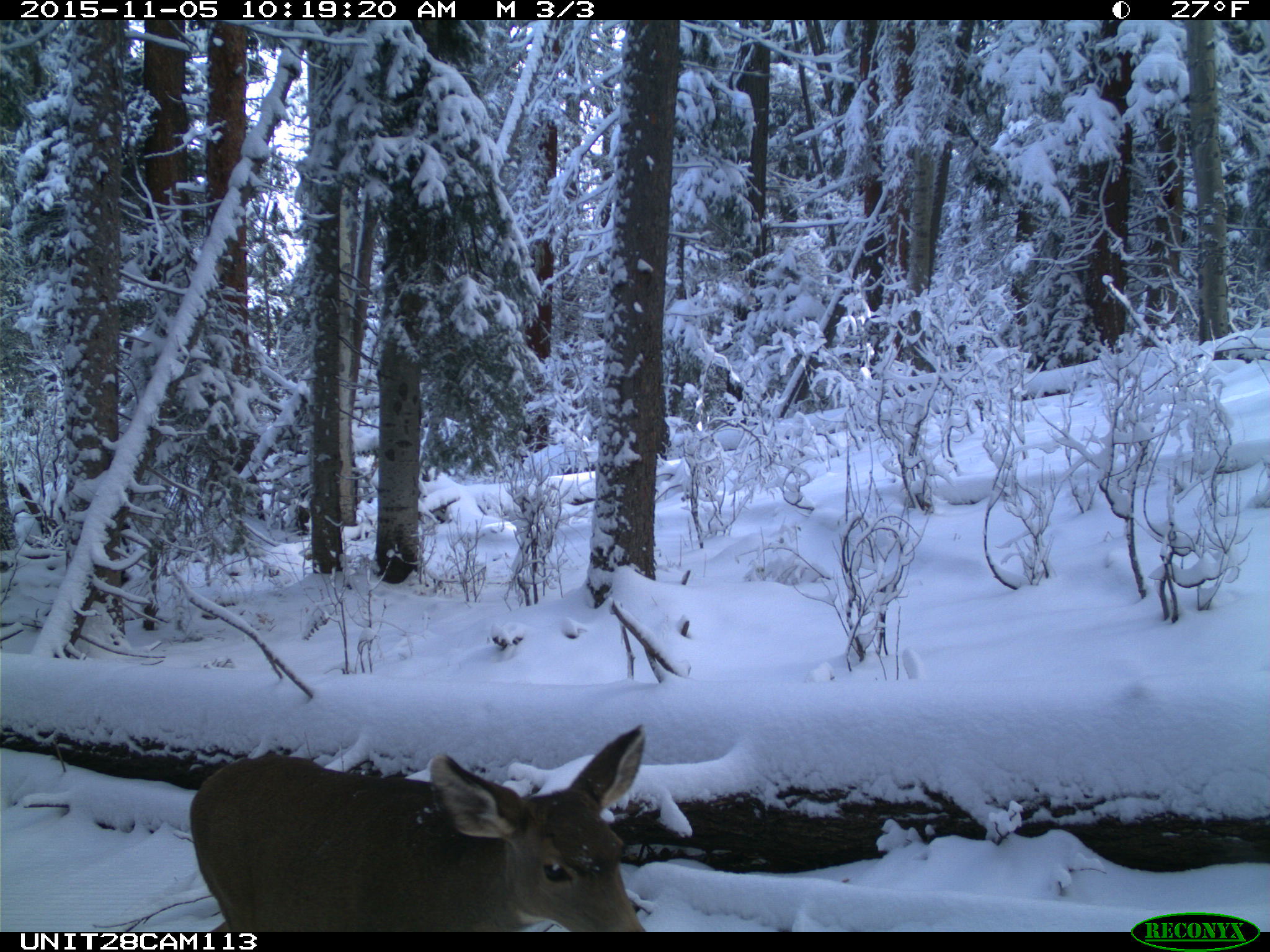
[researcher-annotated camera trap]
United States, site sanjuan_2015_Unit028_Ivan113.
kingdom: Animalia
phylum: Chordata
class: Mammalia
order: Artiodactyla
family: Cervidae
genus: Odocoileus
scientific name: Odocoileus hemionus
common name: mule deer